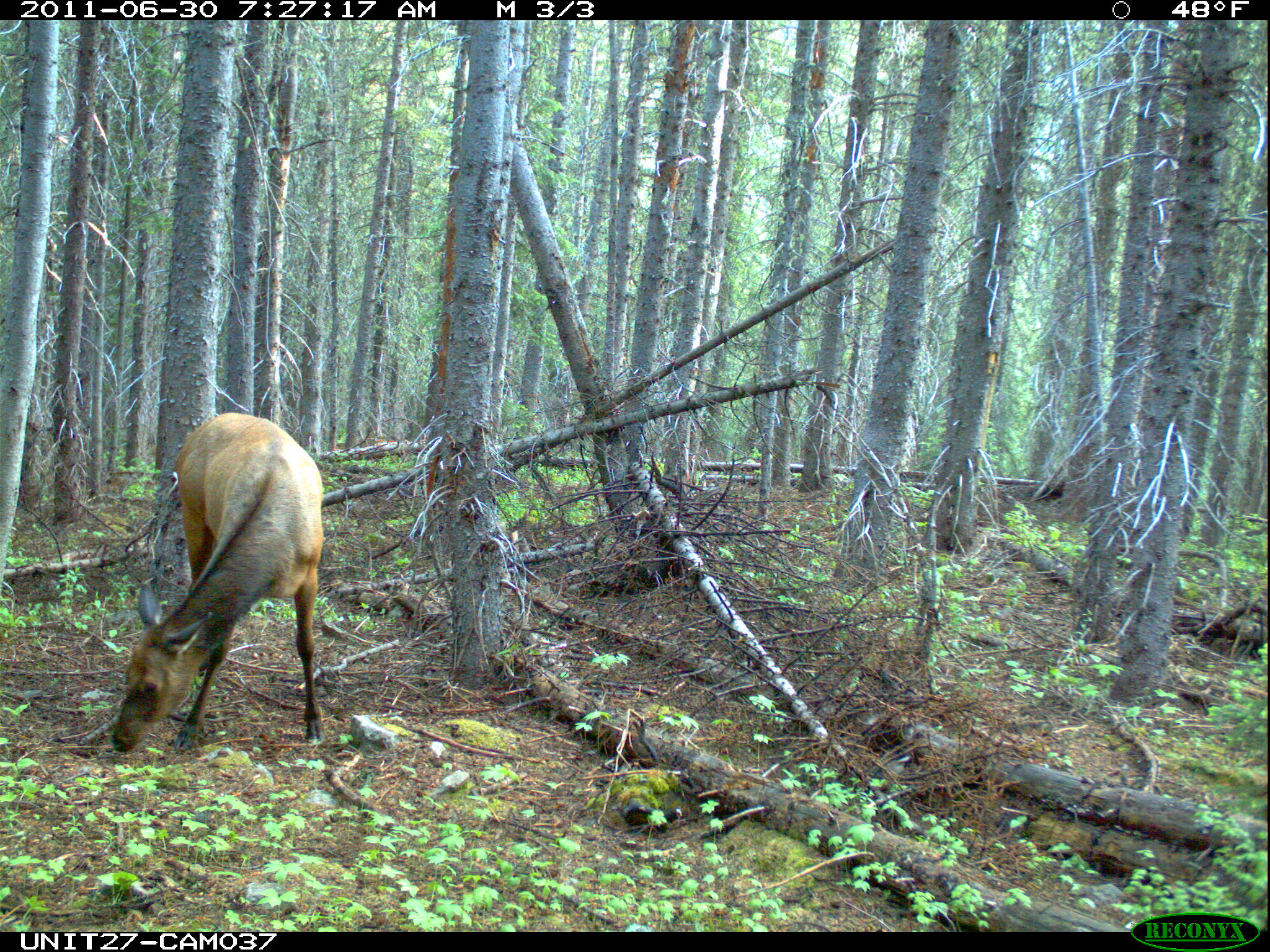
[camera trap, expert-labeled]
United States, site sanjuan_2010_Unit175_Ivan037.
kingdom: Animalia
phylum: Chordata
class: Mammalia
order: Artiodactyla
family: Cervidae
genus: Cervus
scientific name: Cervus elaphus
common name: red deer